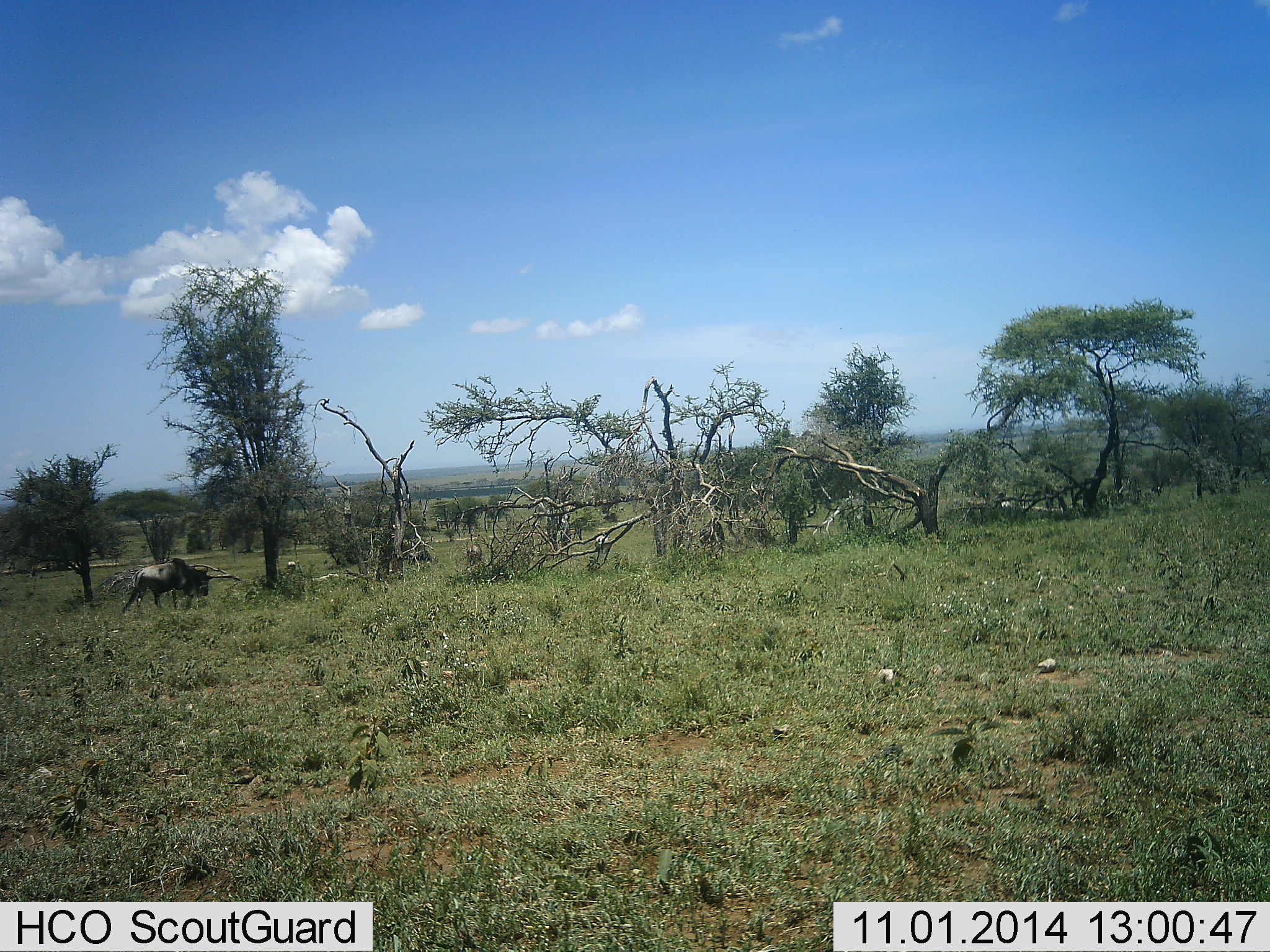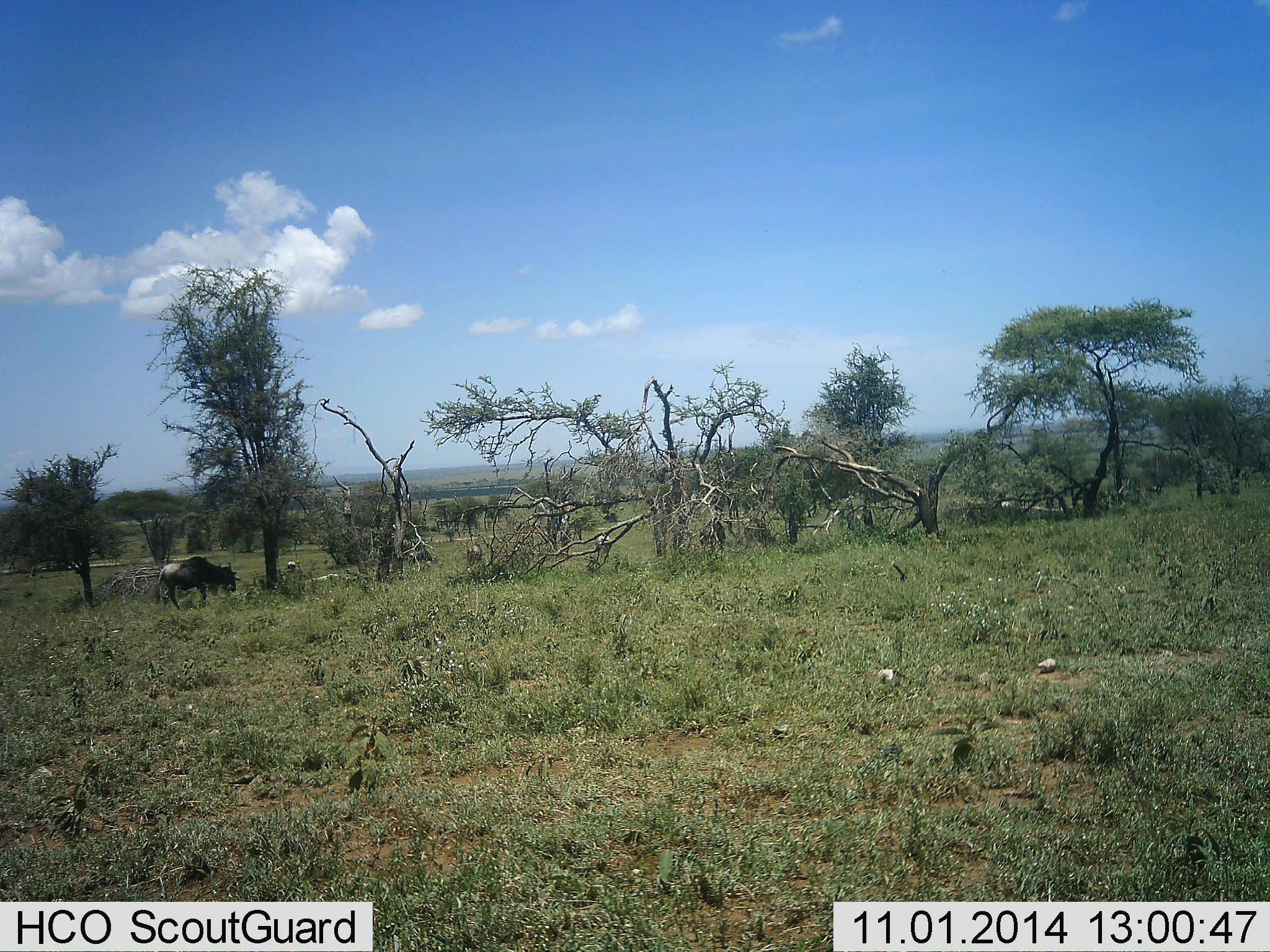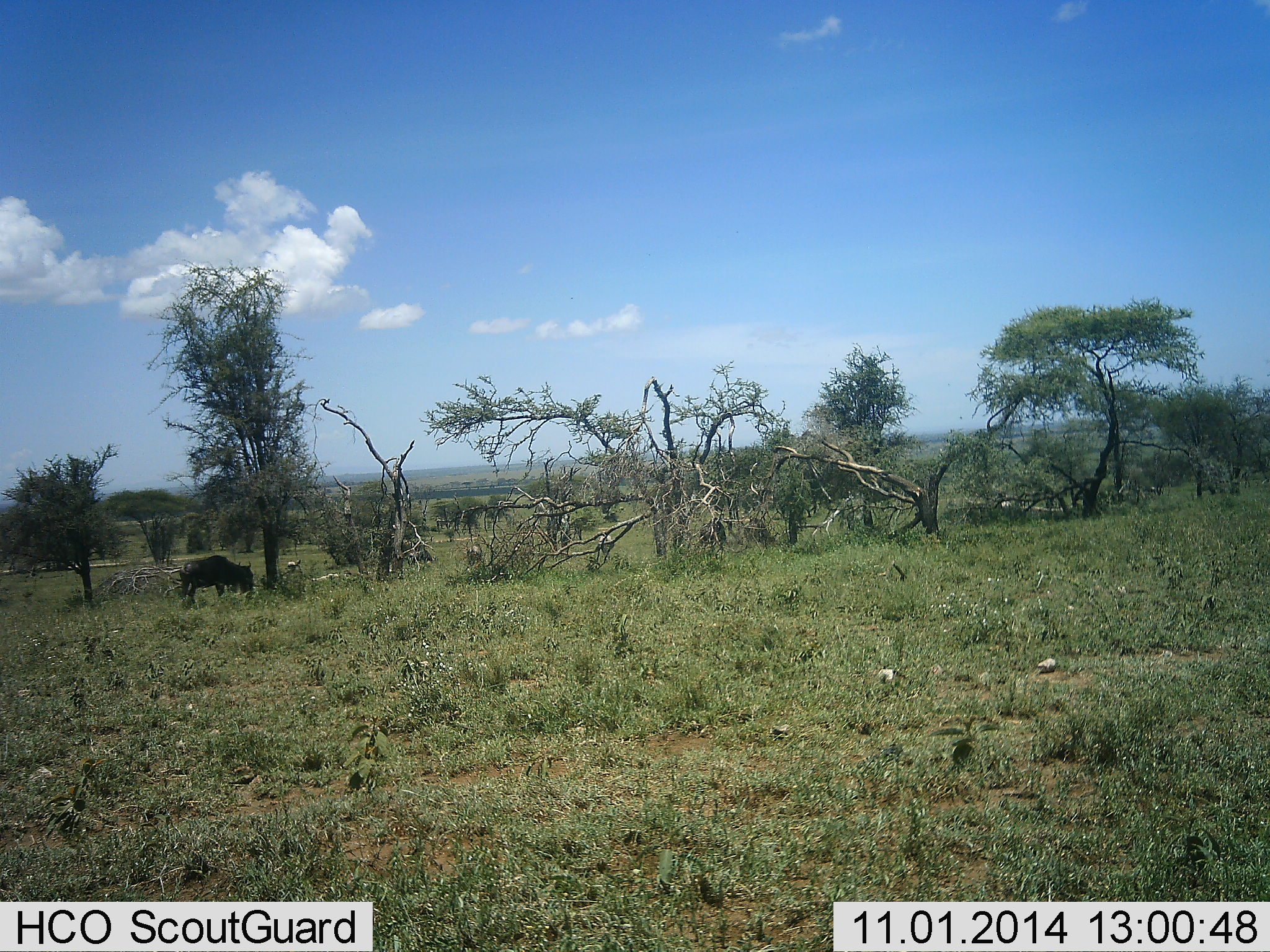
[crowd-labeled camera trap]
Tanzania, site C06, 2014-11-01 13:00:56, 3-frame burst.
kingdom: Animalia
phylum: Chordata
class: Mammalia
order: Artiodactyla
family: Bovidae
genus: Connochaetes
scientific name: Connochaetes taurinus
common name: blue wildebeest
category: wildebeest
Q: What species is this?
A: Wildebeest (blue wildebeest) (Connochaetes taurinus).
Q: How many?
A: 1.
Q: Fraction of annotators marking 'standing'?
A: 8%.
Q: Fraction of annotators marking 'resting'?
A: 0%.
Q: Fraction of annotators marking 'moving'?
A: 83%.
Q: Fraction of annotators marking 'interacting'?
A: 0%.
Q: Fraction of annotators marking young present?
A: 0%.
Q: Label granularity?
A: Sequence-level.